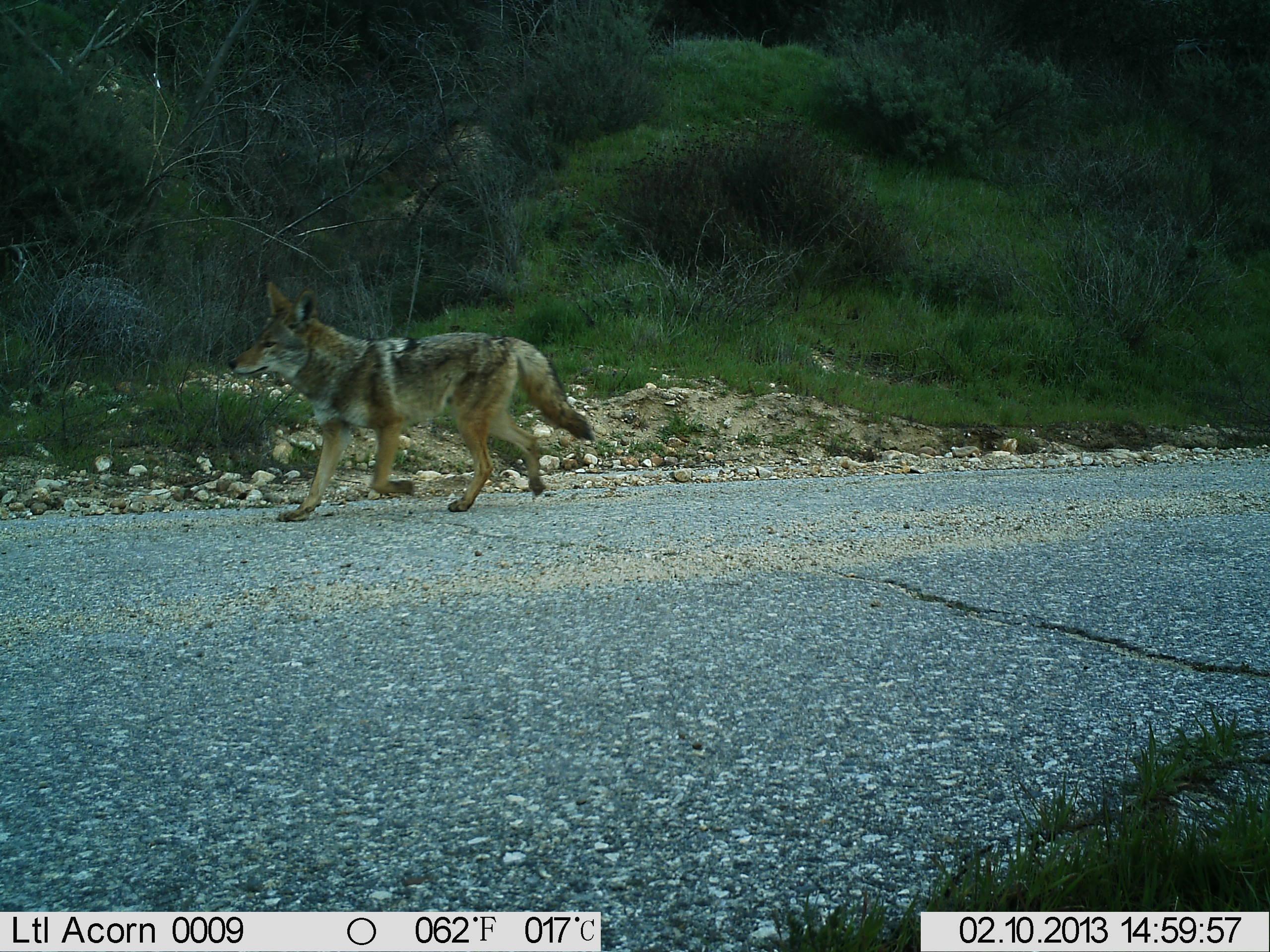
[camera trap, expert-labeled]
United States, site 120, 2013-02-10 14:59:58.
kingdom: Animalia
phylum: Chordata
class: Mammalia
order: Carnivora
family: Canidae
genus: Canis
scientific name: Canis latrans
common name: coyote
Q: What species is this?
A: Coyote (Canis latrans).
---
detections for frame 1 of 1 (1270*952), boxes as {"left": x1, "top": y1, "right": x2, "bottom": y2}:
coyote: {"left": 214, "top": 272, "right": 605, "bottom": 524}